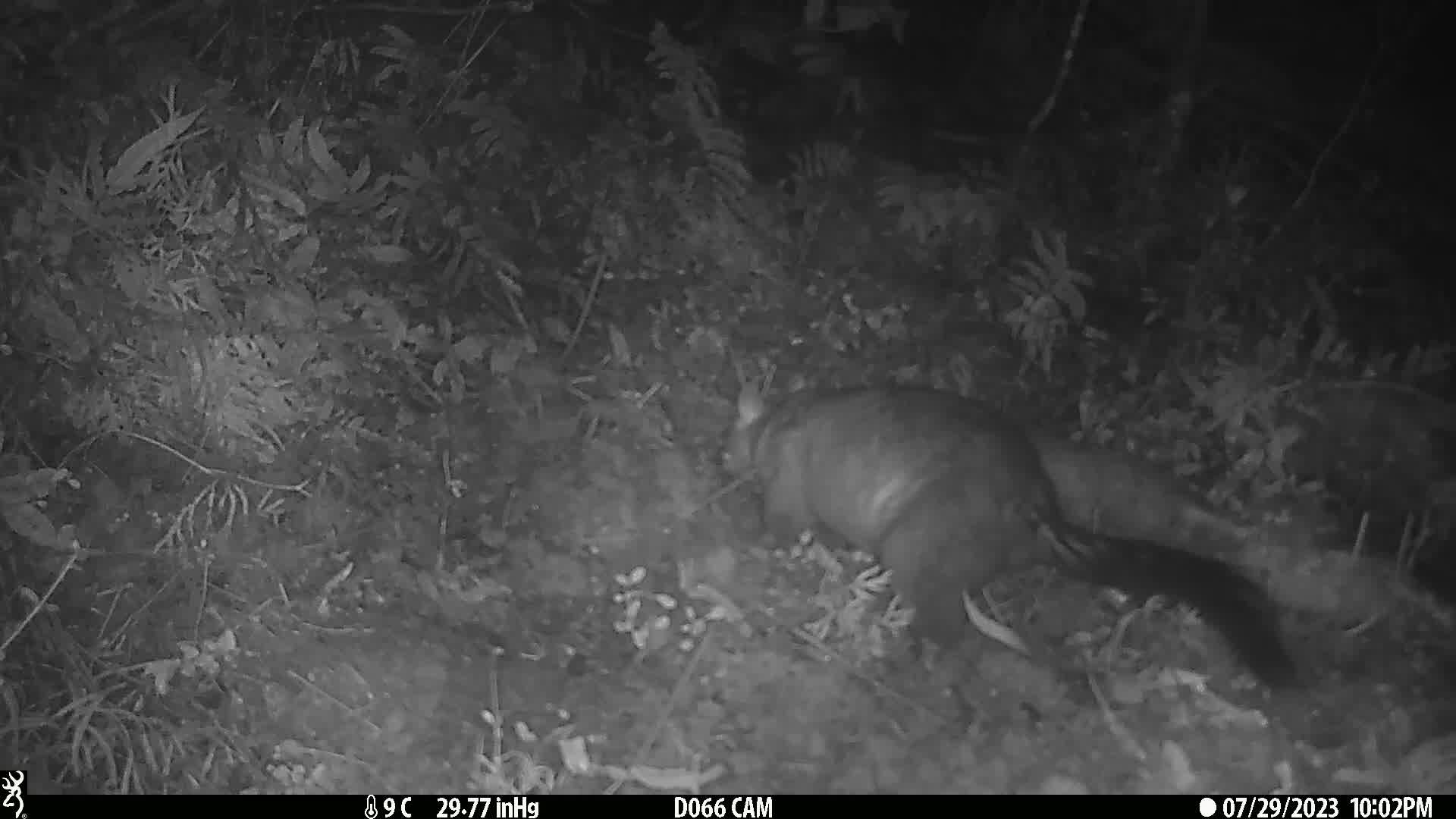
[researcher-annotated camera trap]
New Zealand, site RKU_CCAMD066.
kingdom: Animalia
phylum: Chordata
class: Mammalia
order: Diprotodontia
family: Phalangeridae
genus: Trichosurus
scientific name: Trichosurus vulpecula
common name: common brushtail possum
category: possum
Possum (common brushtail possum) (Trichosurus vulpecula).